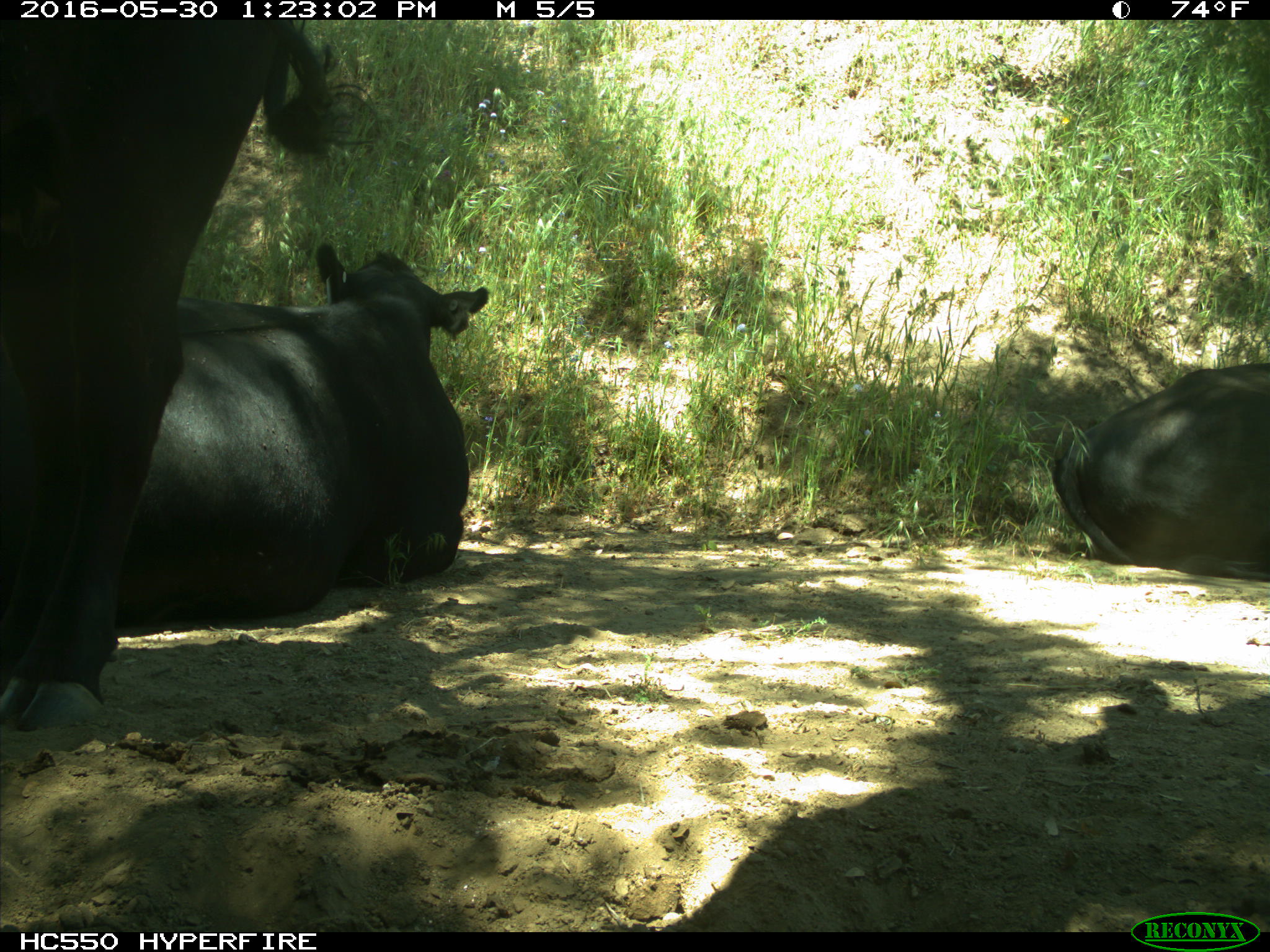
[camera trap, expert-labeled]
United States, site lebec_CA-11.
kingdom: Animalia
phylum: Chordata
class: Mammalia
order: Artiodactyla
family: Bovidae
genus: Bos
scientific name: Bos taurus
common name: domestic cow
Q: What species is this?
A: Bos taurus (domestic cow).